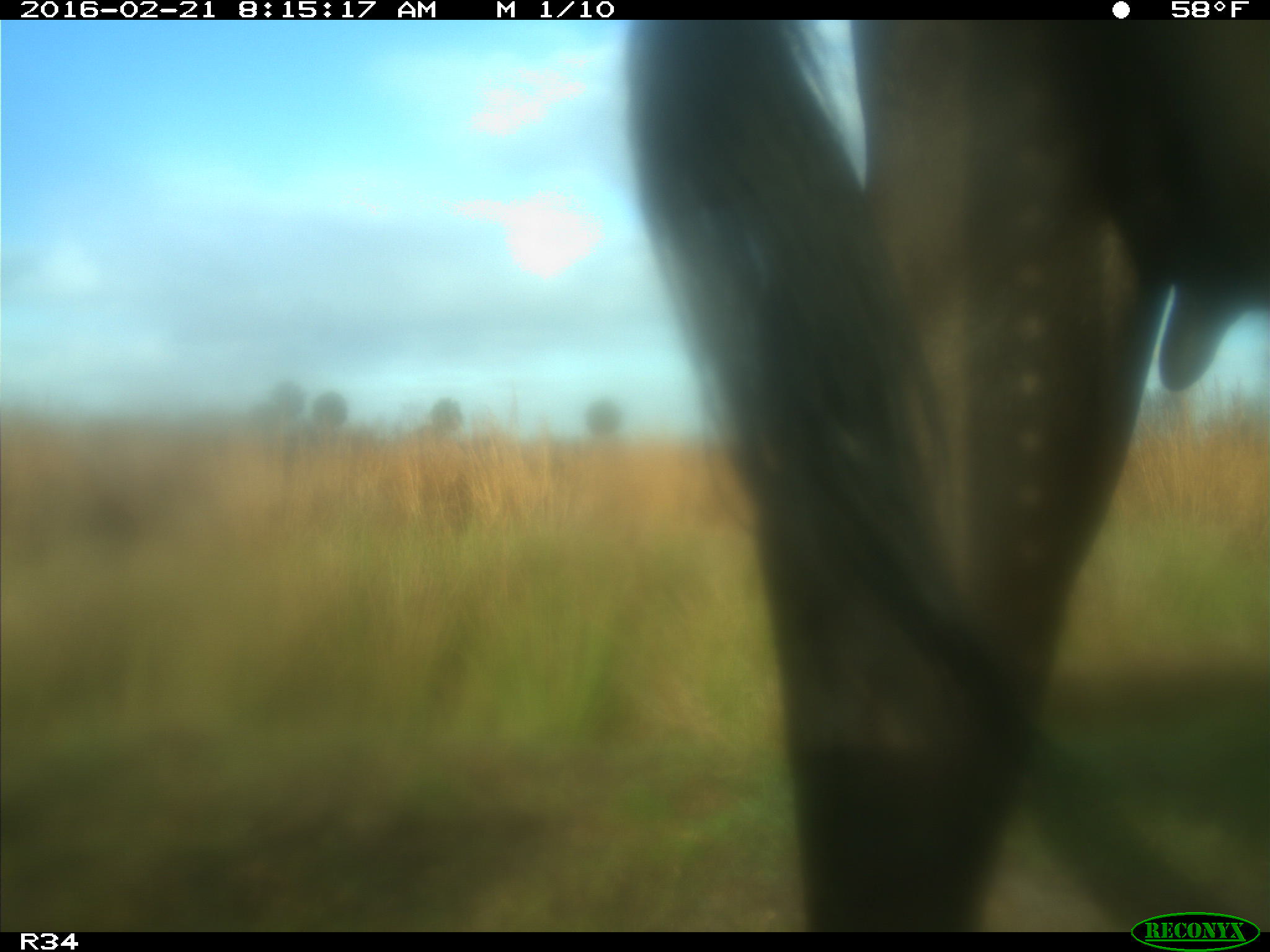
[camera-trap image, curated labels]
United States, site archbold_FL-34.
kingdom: Animalia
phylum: Chordata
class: Mammalia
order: Artiodactyla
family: Bovidae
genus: Bos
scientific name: Bos taurus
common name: domestic cow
Bos taurus (domestic cow).